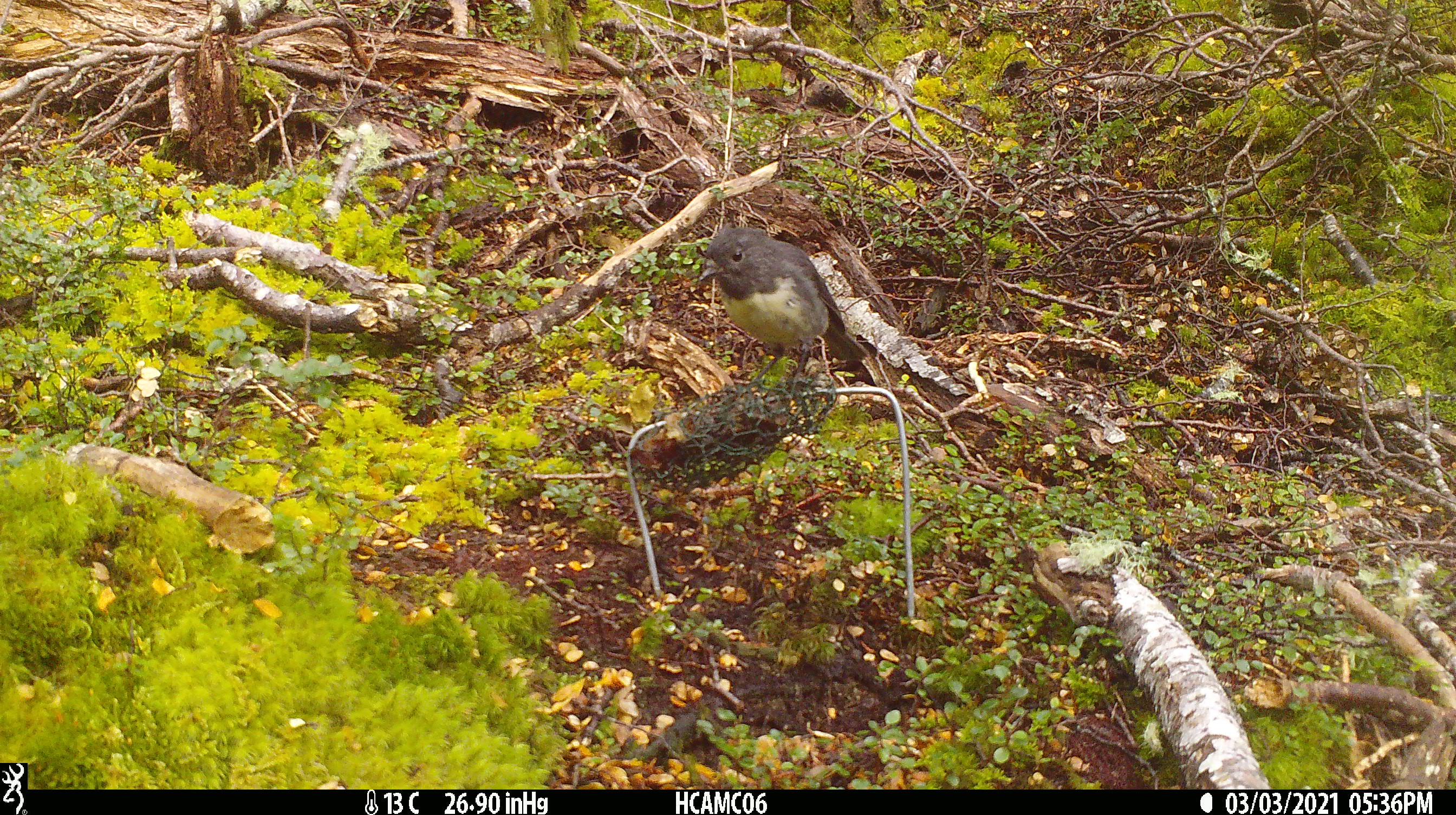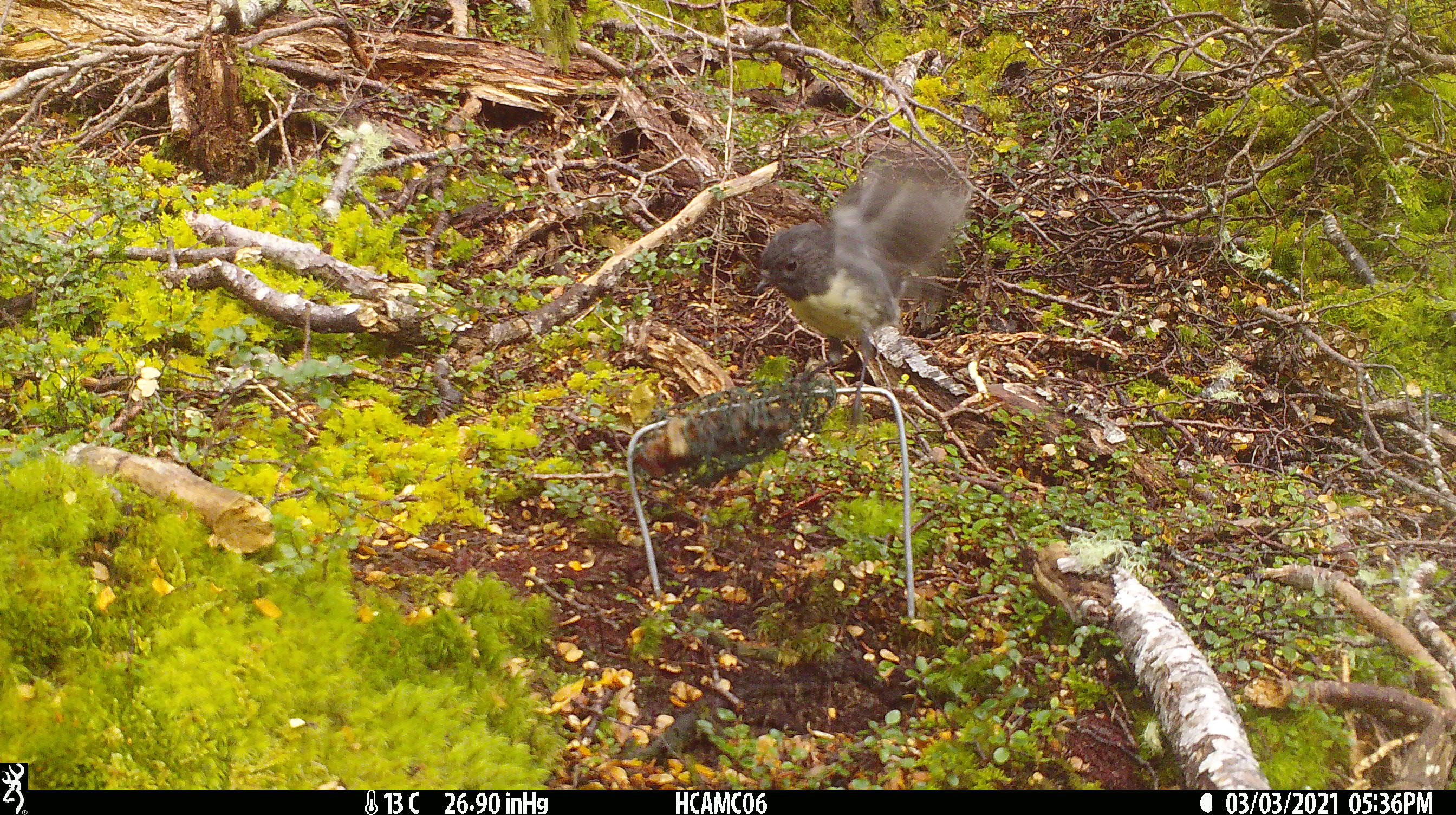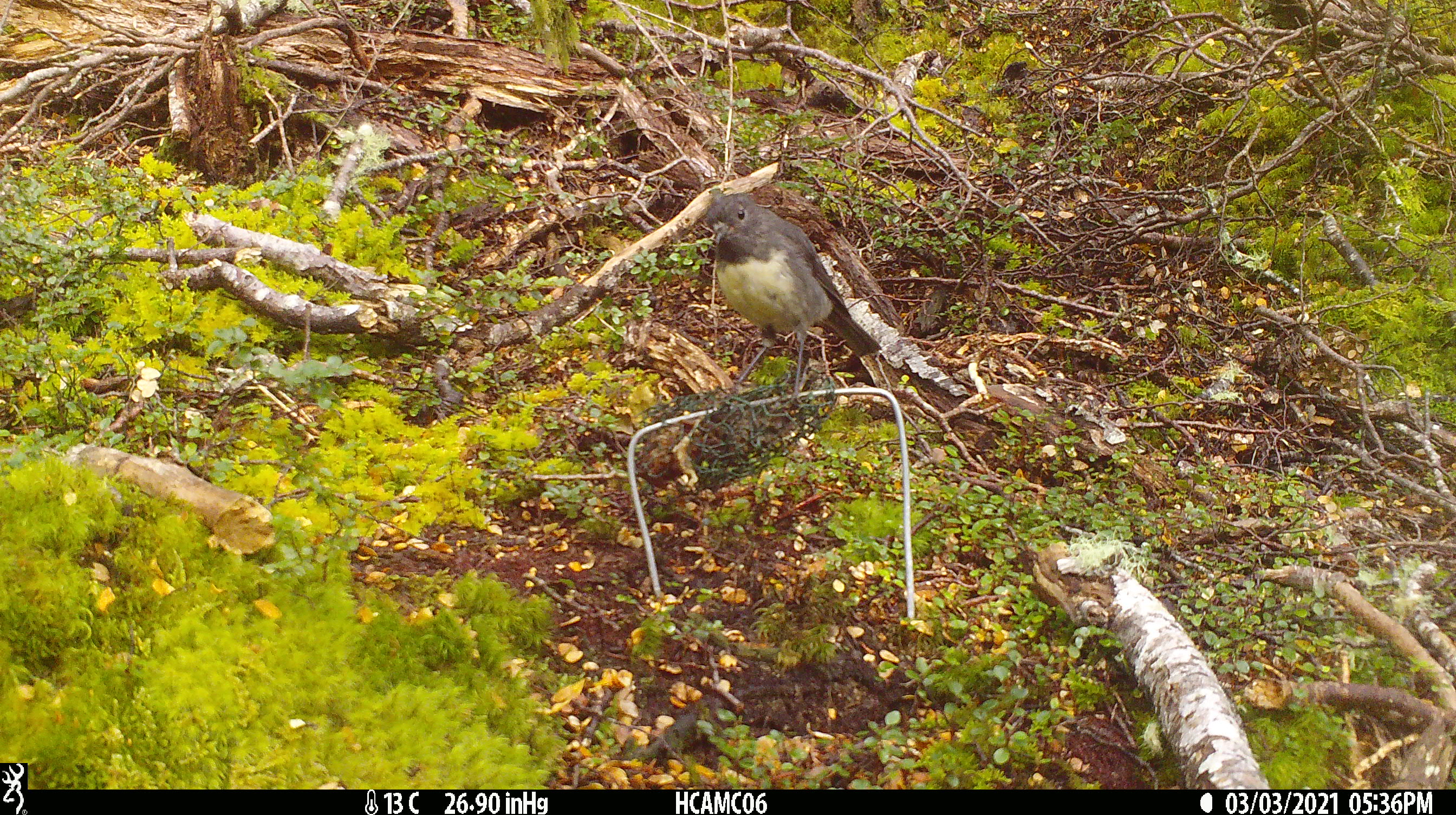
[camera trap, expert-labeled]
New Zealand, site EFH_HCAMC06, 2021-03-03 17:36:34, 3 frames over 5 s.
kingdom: Animalia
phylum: Chordata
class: Aves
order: Passeriformes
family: Petroicidae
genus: Petroica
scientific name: Petroica australis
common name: new zealand robin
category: robin